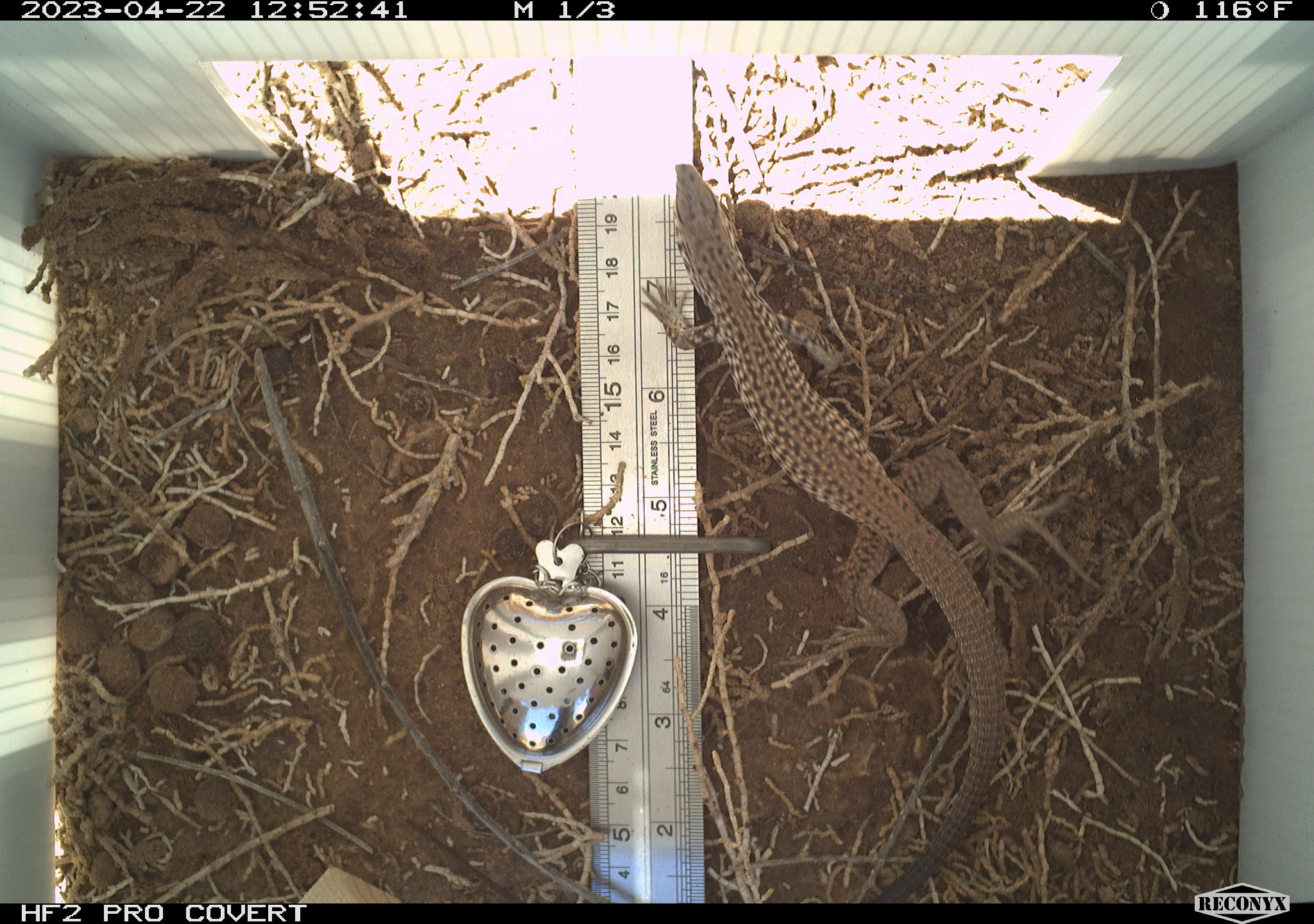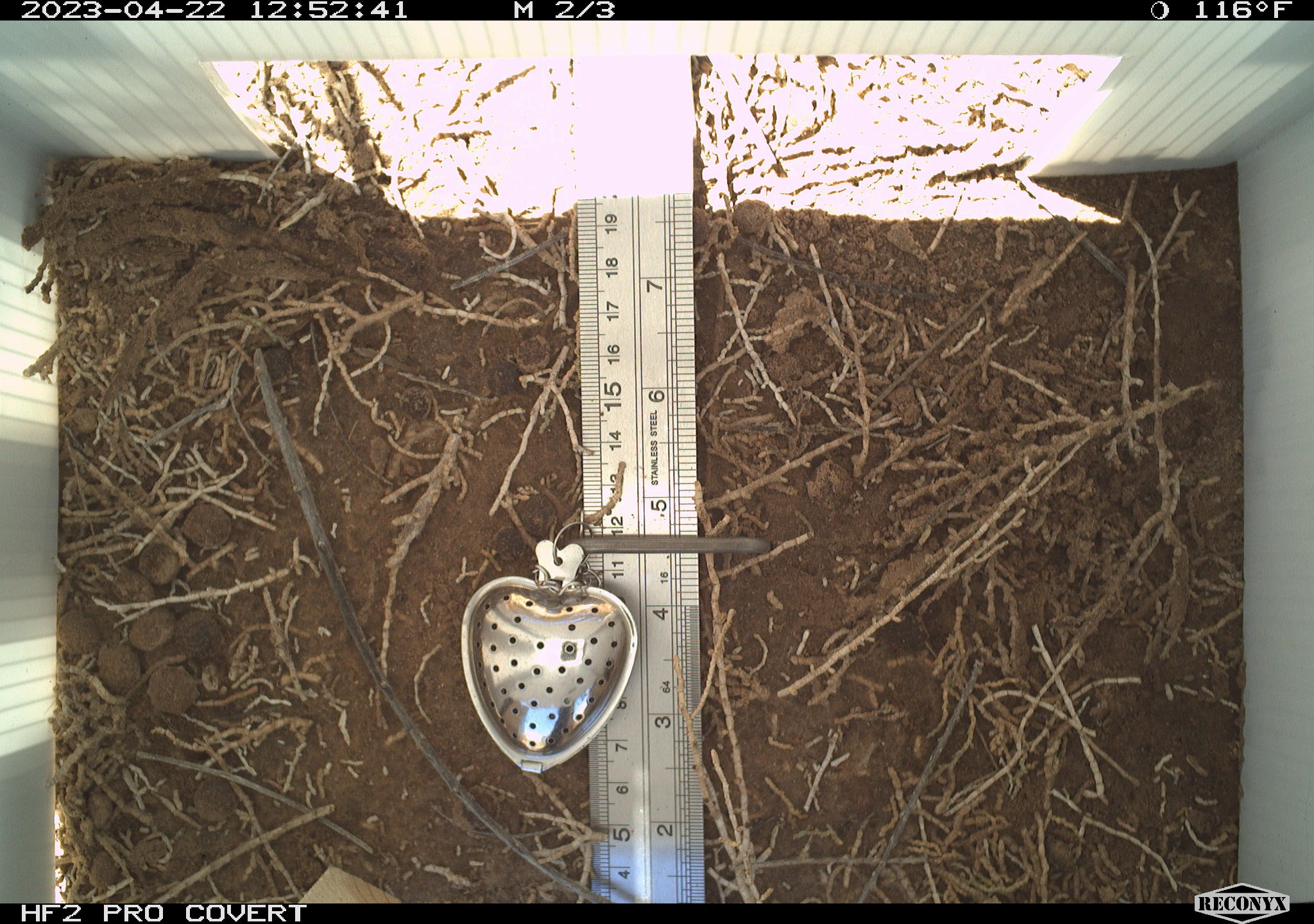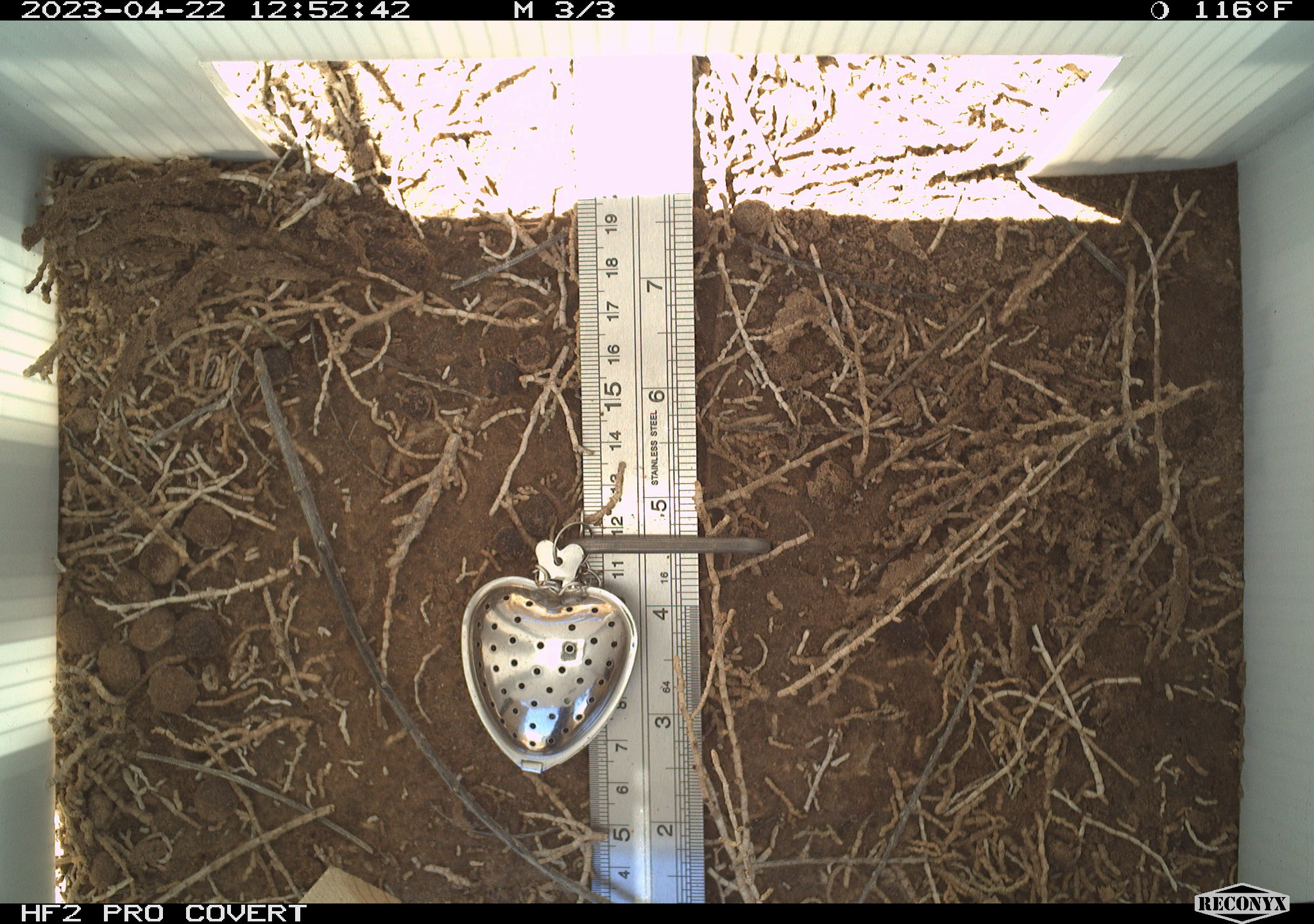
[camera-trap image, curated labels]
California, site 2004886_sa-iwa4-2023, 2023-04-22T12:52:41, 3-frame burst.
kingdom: Animalia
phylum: Chordata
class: Reptilia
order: Squamata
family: Teiidae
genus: Aspidoscelis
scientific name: Aspidoscelis tigris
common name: western whiptail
Western whiptail (Aspidoscelis tigris).